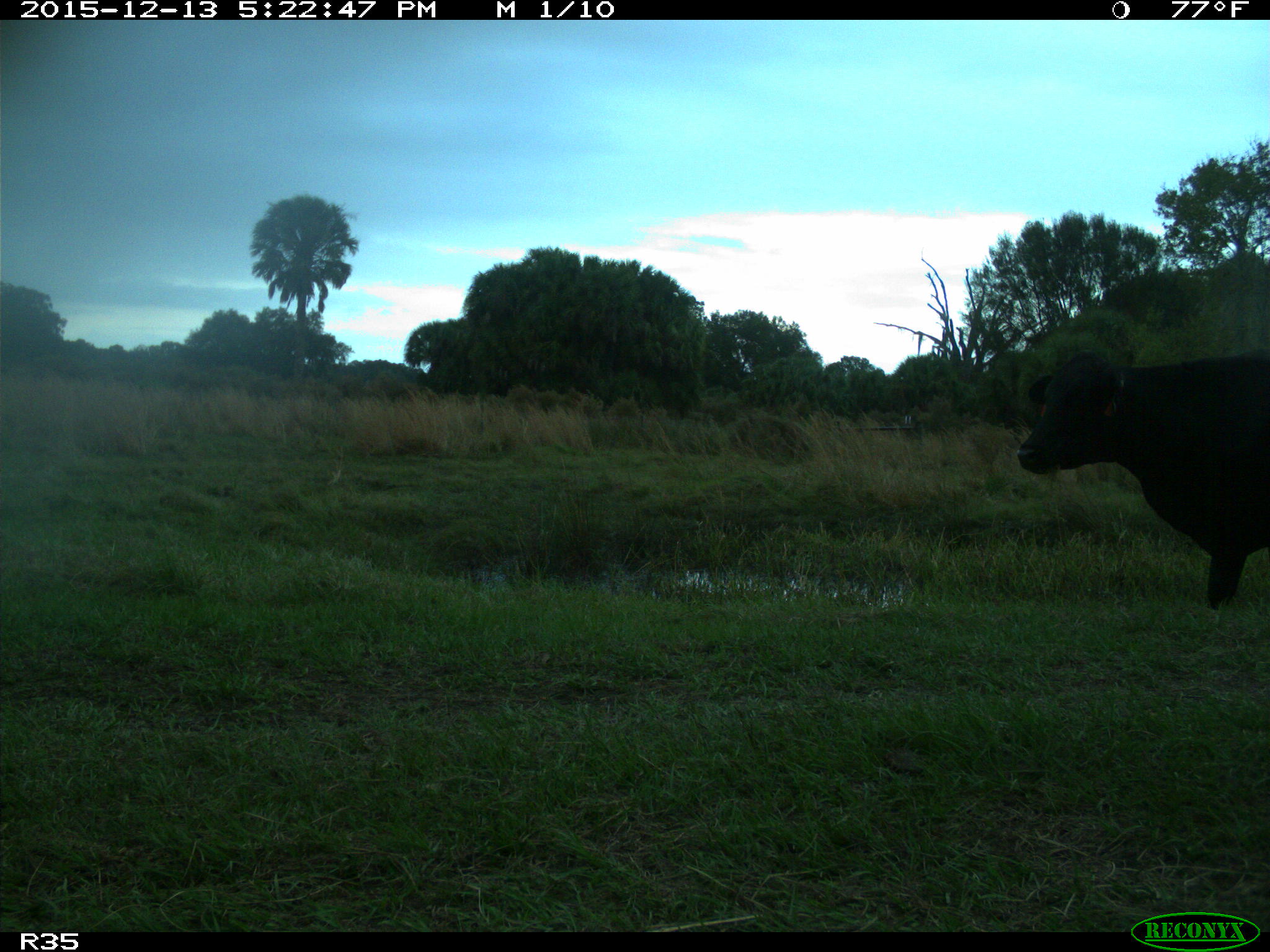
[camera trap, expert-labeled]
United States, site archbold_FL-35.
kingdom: Animalia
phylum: Chordata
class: Mammalia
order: Artiodactyla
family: Bovidae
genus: Bos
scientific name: Bos taurus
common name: domestic cow